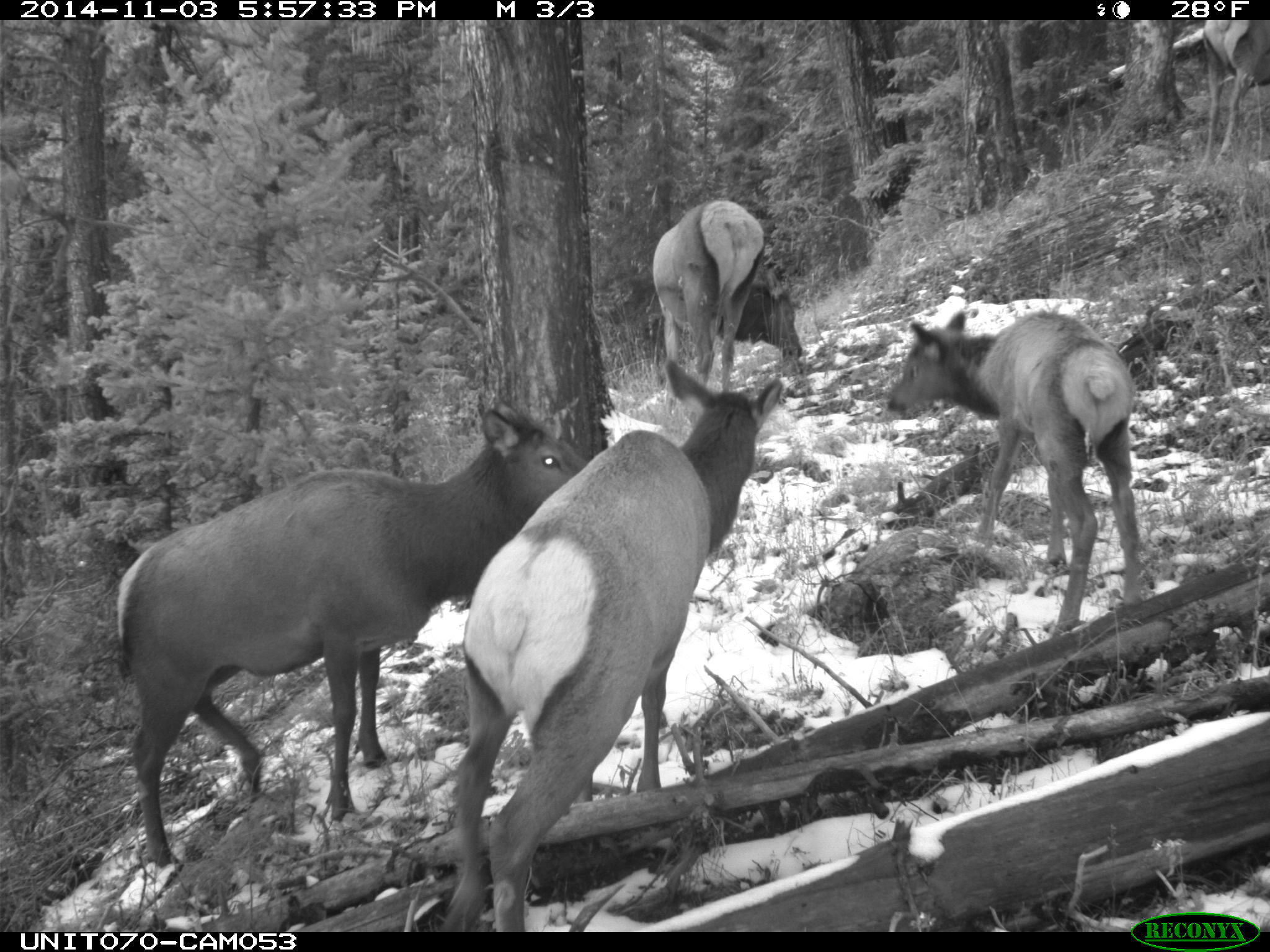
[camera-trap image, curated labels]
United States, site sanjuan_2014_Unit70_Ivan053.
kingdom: Animalia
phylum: Chordata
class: Mammalia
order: Artiodactyla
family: Cervidae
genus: Cervus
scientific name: Cervus elaphus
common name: red deer